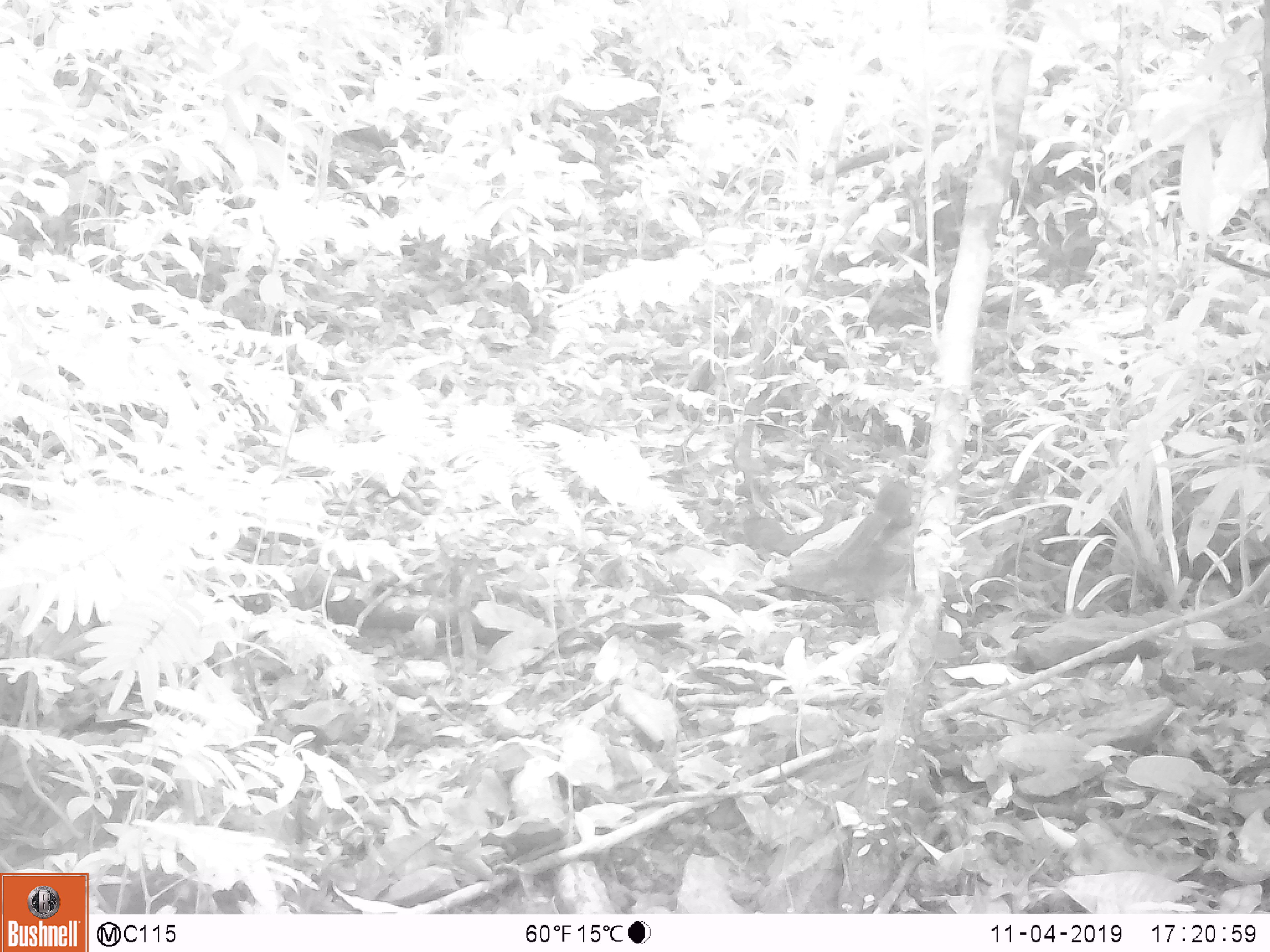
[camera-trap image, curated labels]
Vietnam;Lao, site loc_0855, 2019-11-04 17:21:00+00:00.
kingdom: Animalia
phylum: Chordata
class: Mammalia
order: Rodentia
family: Sciuridae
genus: Dremomys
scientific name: Dremomys rufigenis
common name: red-cheeked squirrel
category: red cheeked squirrel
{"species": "red cheeked squirrel (red-cheeked squirrel) (Dremomys rufigenis)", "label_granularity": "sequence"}